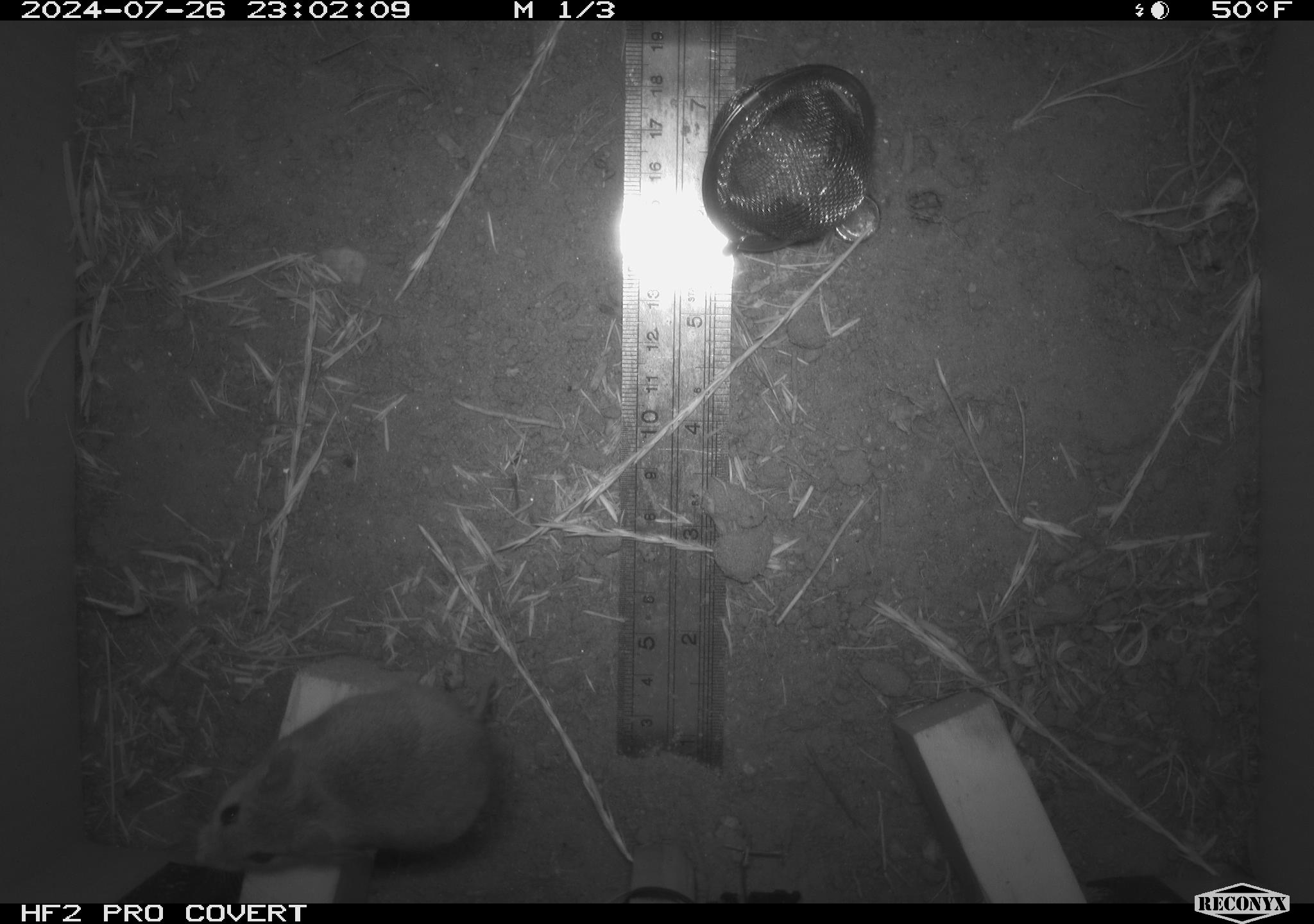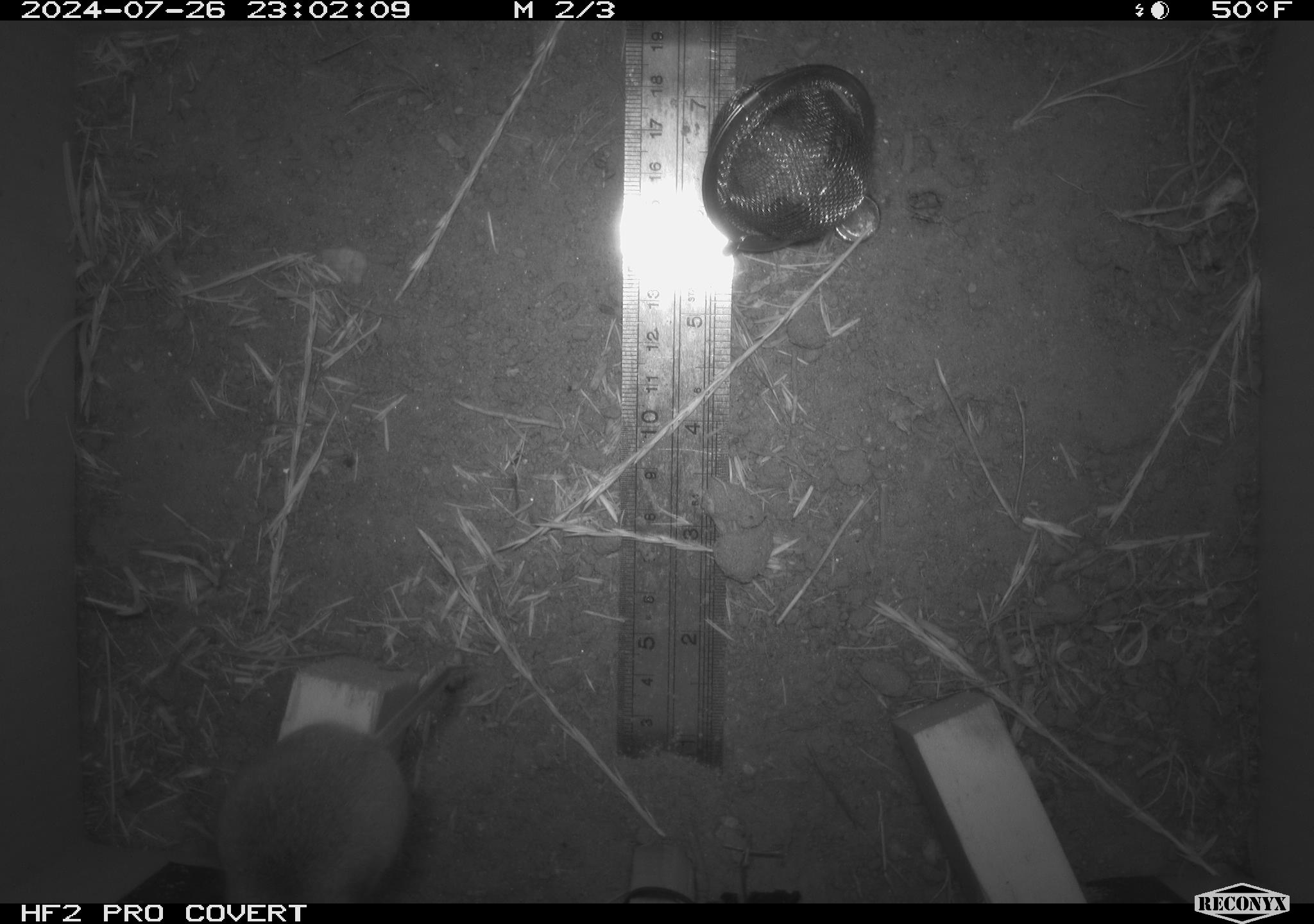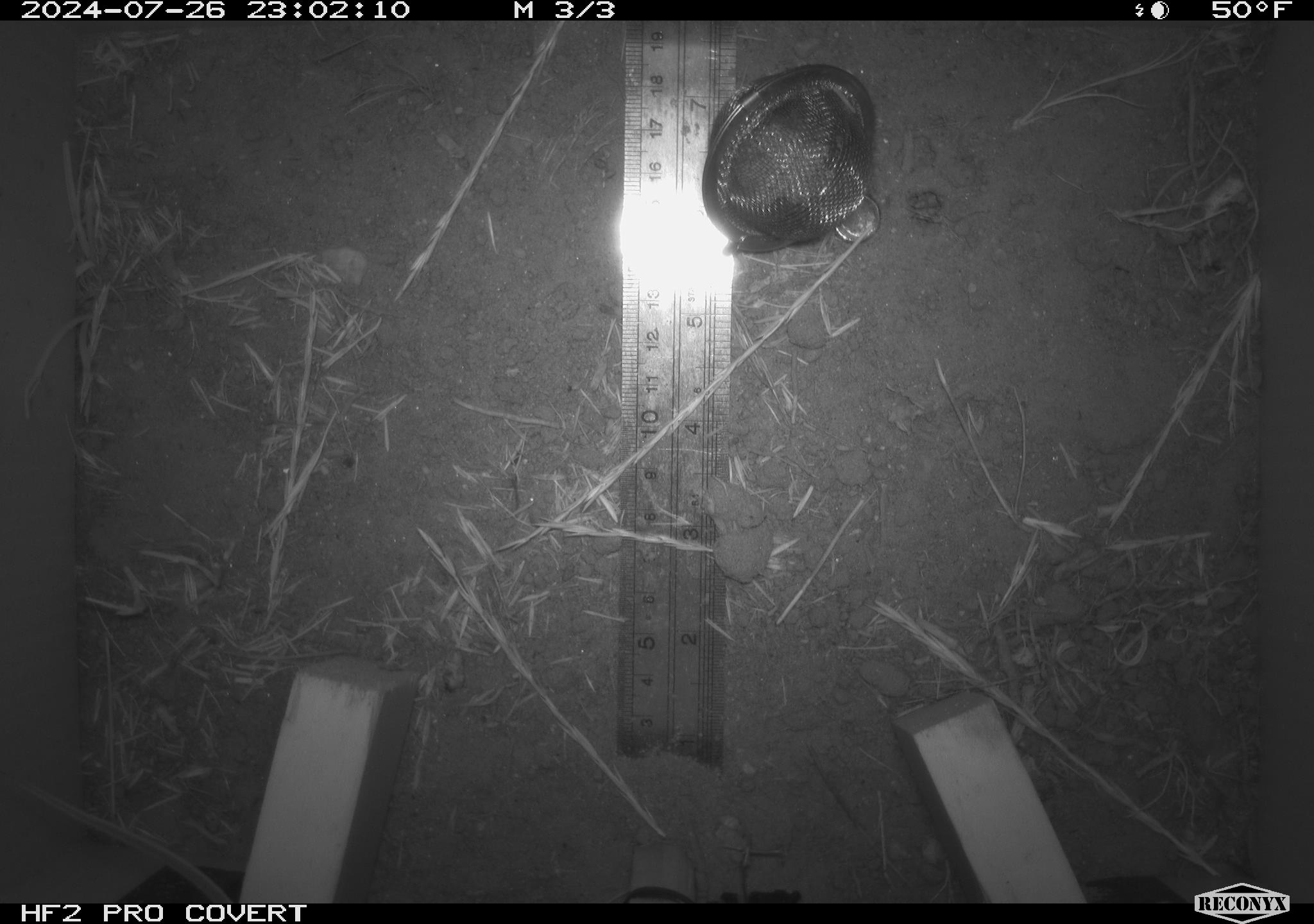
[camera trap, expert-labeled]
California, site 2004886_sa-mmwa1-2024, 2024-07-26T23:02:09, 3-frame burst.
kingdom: Animalia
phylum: Chordata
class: Mammalia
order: Rodentia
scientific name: Rodentia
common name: mouse species